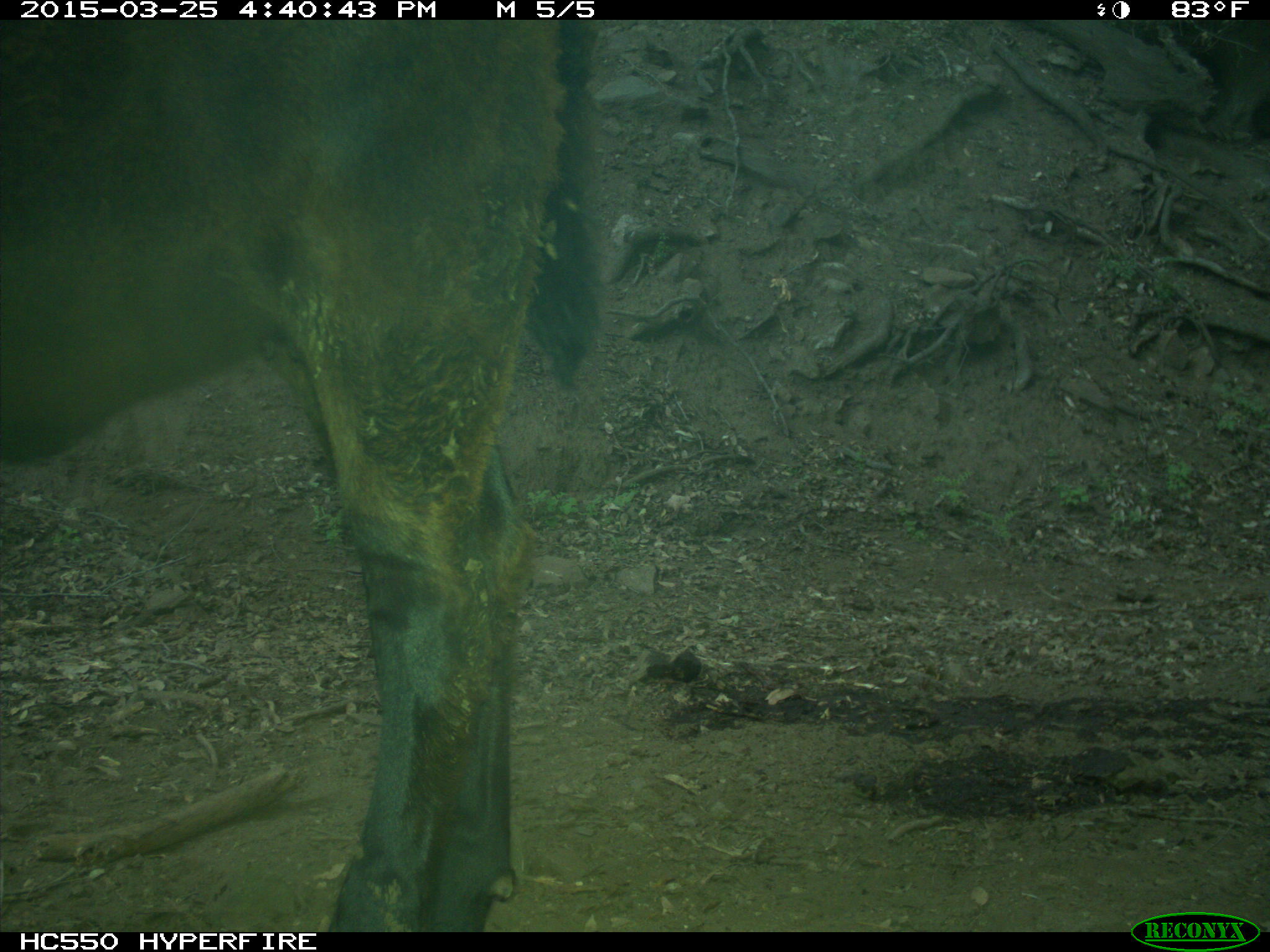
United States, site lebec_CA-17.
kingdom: Animalia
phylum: Chordata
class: Mammalia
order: Artiodactyla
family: Bovidae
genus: Bos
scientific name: Bos taurus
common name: domestic cow